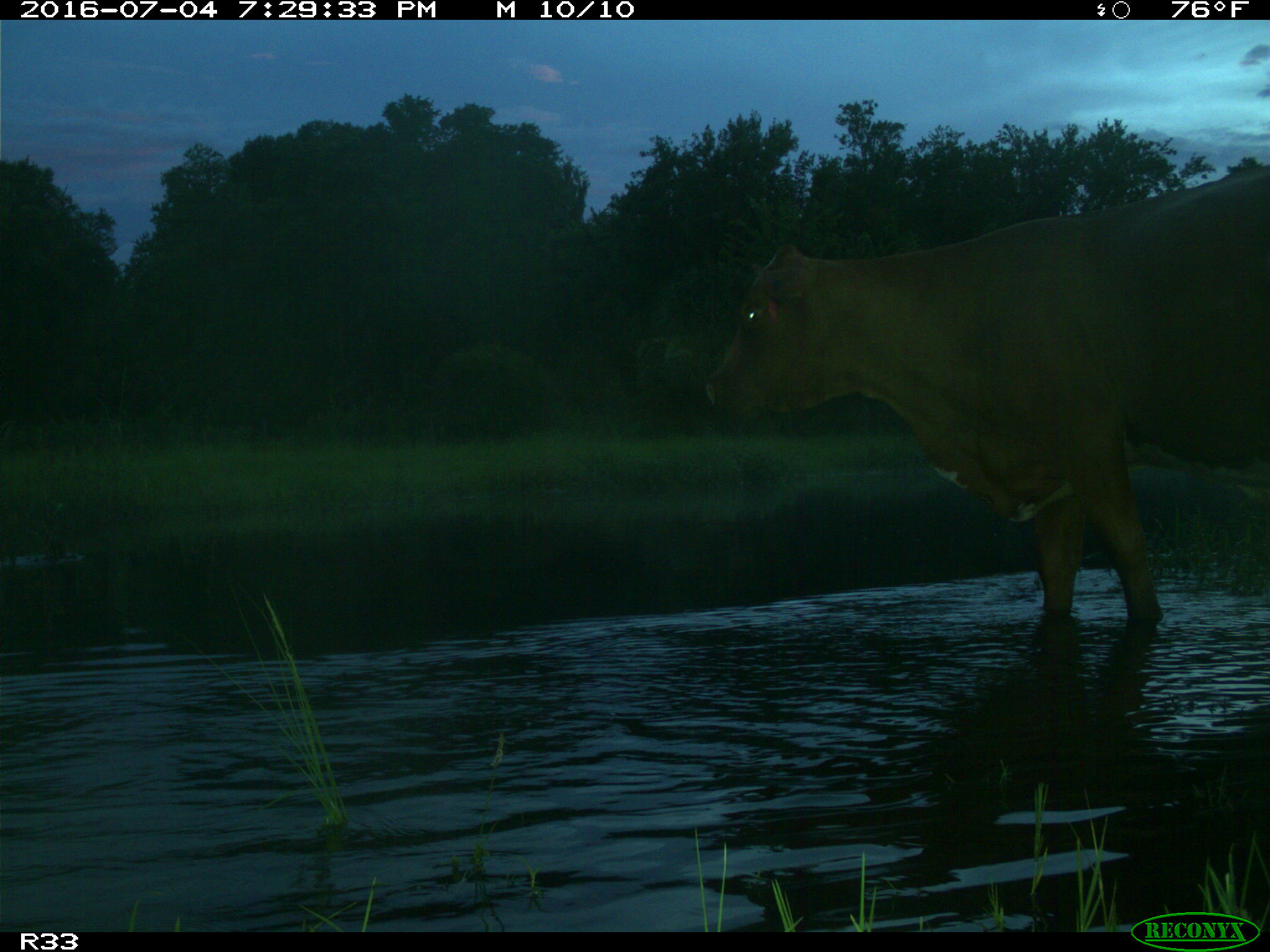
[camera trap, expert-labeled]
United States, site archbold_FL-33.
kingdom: Animalia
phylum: Chordata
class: Mammalia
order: Artiodactyla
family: Bovidae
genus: Bos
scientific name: Bos taurus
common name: domestic cow